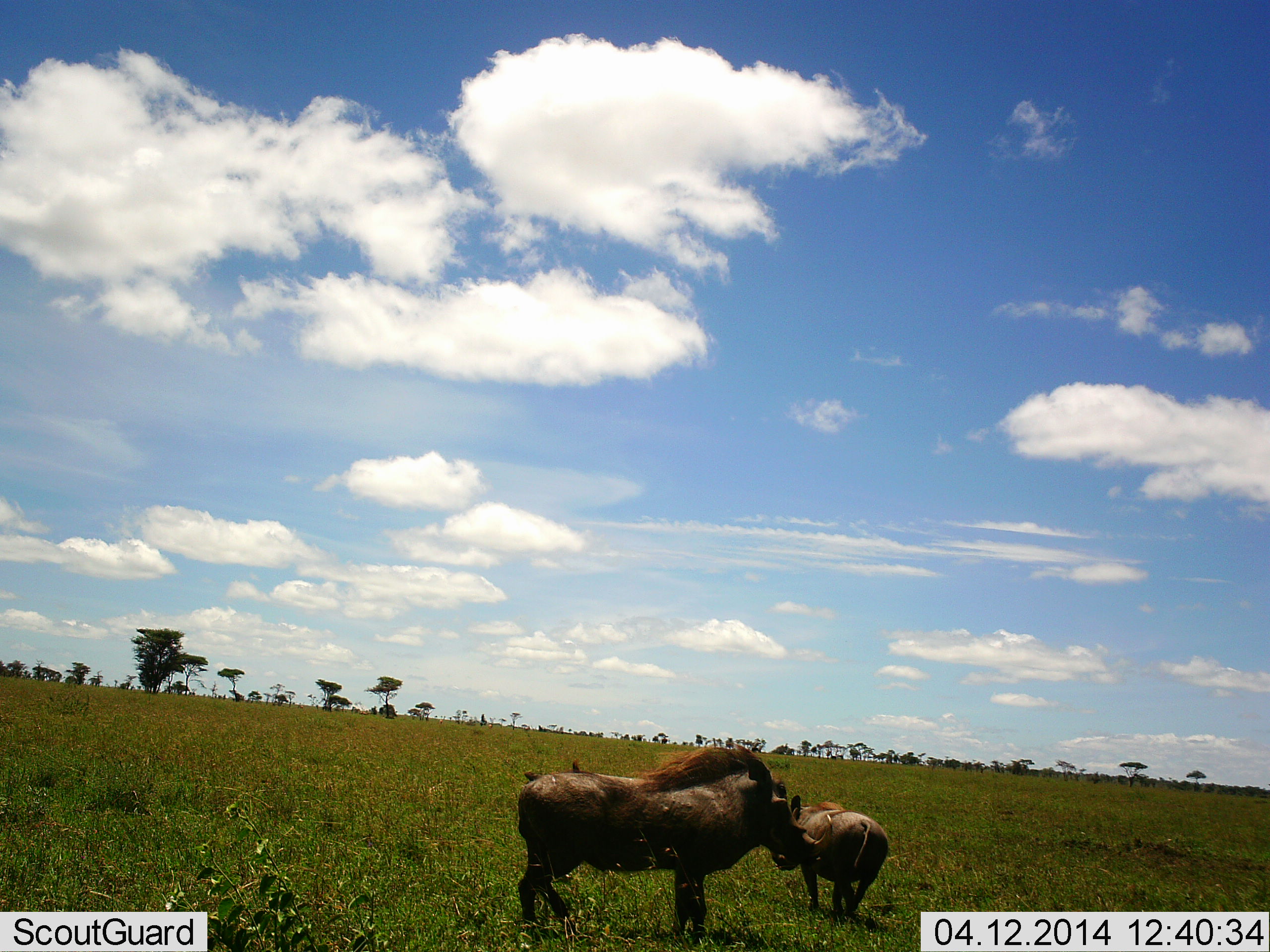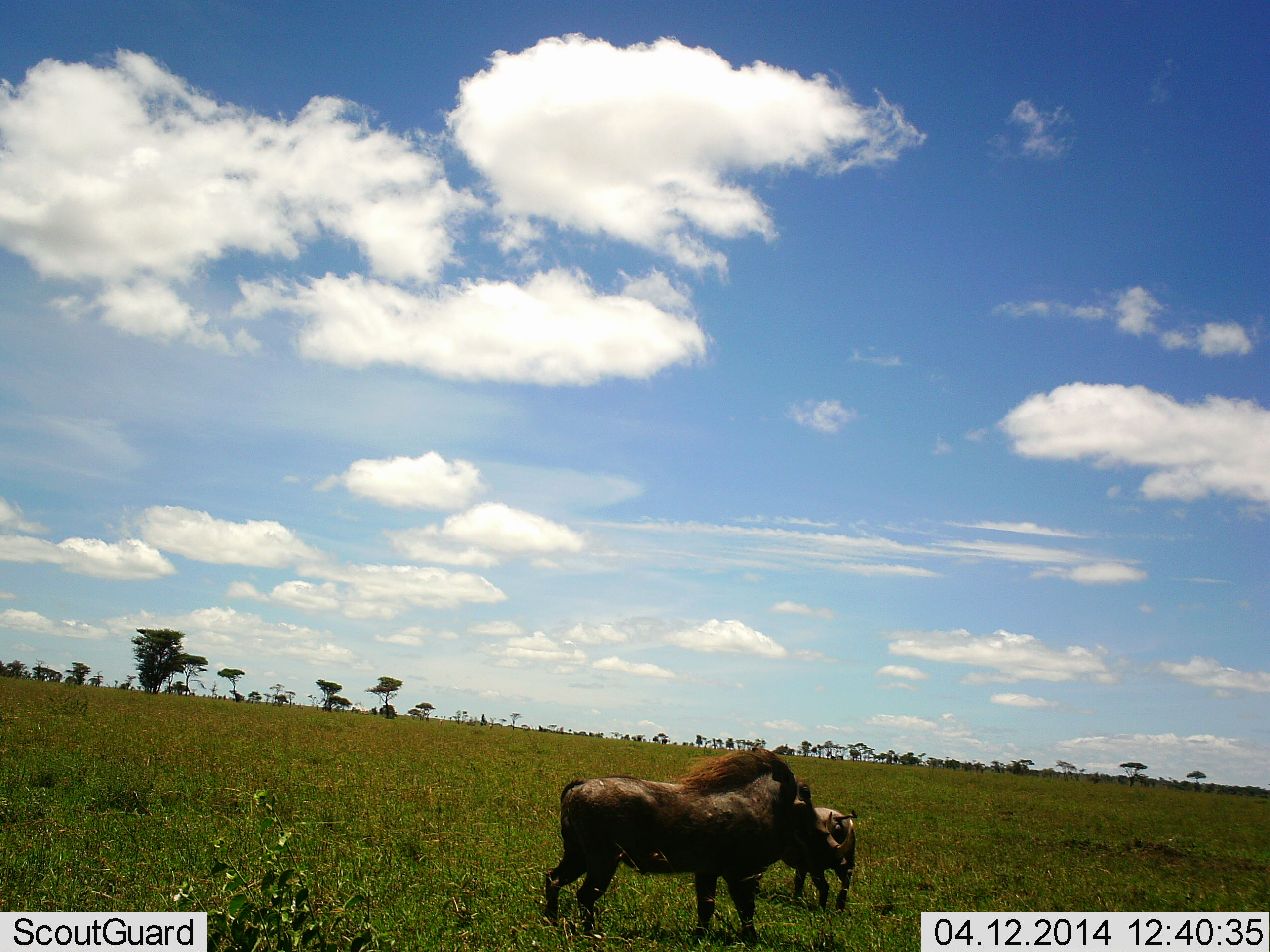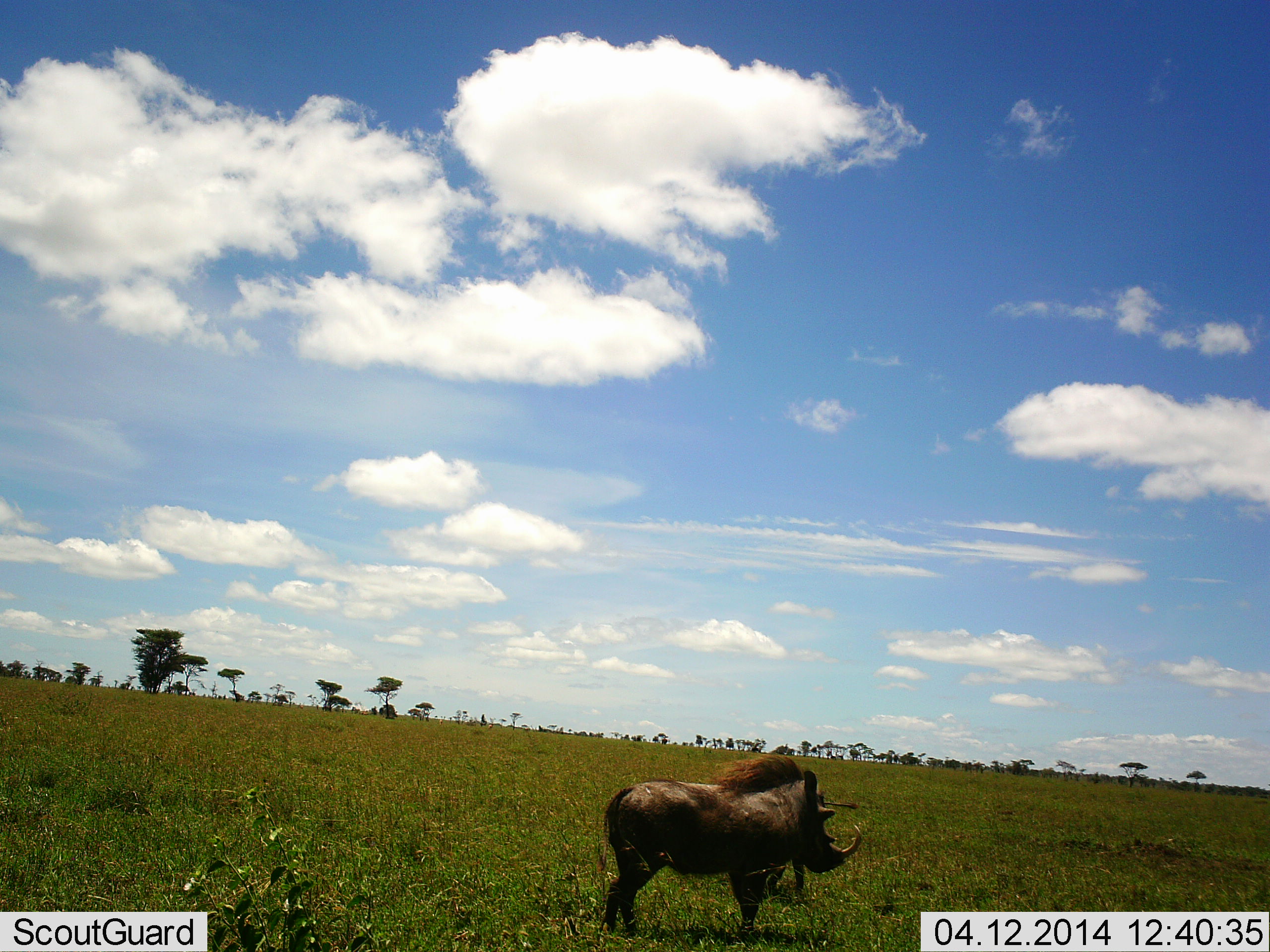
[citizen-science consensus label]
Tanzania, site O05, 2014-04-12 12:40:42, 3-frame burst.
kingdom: Animalia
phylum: Chordata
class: Mammalia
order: Artiodactyla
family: Suidae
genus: Phacochoerus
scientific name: Phacochoerus africanus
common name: warthog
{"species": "warthog (Phacochoerus africanus)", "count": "2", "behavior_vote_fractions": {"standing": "40%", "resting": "0%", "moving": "80%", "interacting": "10%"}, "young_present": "70%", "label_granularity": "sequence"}